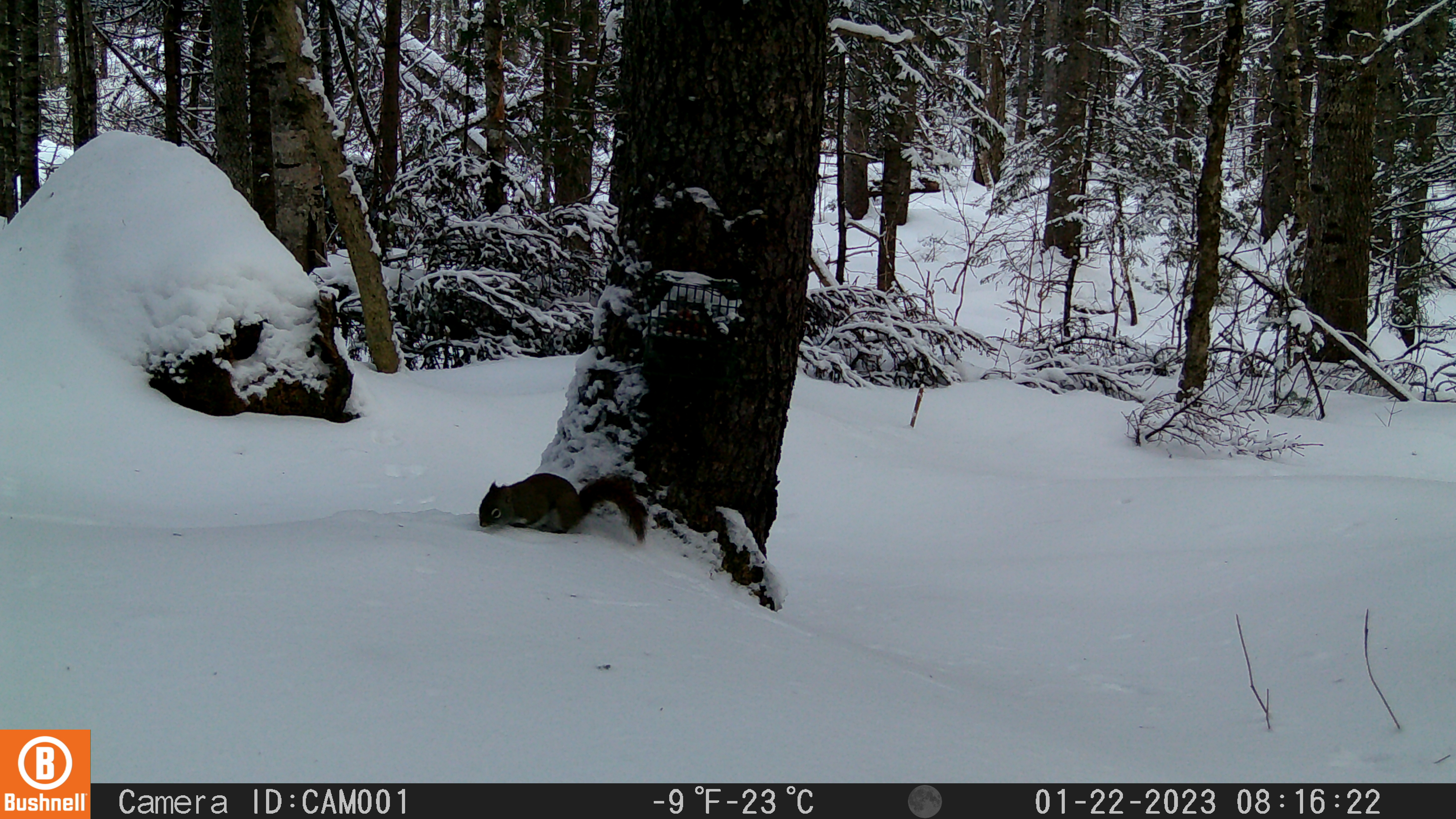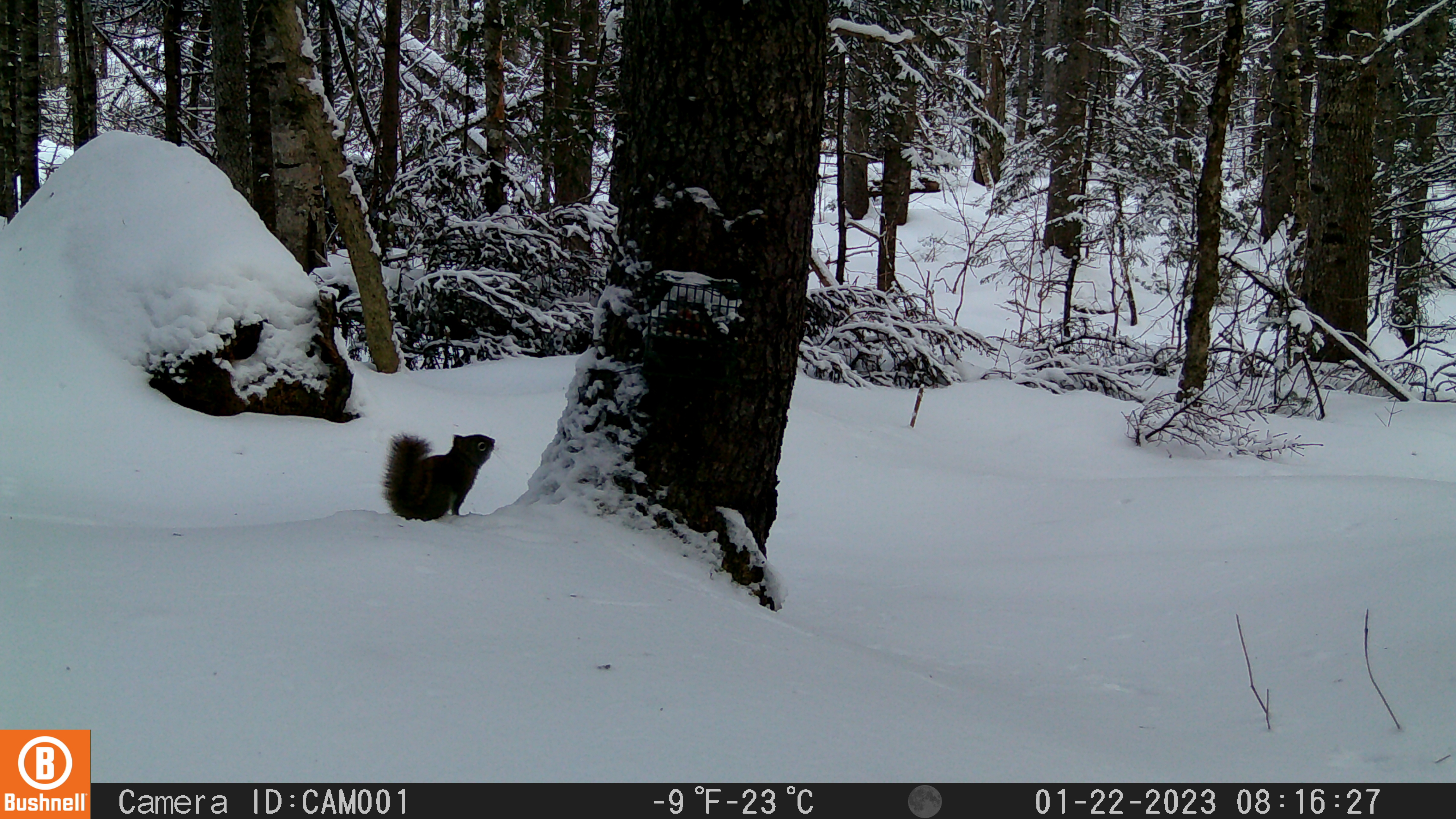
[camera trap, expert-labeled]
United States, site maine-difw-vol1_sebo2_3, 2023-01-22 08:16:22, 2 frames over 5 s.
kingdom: Animalia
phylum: Chordata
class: Mammalia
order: Rodentia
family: Sciuridae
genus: Tamiasciurus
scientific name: Tamiasciurus hudsonicus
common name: red squirrel